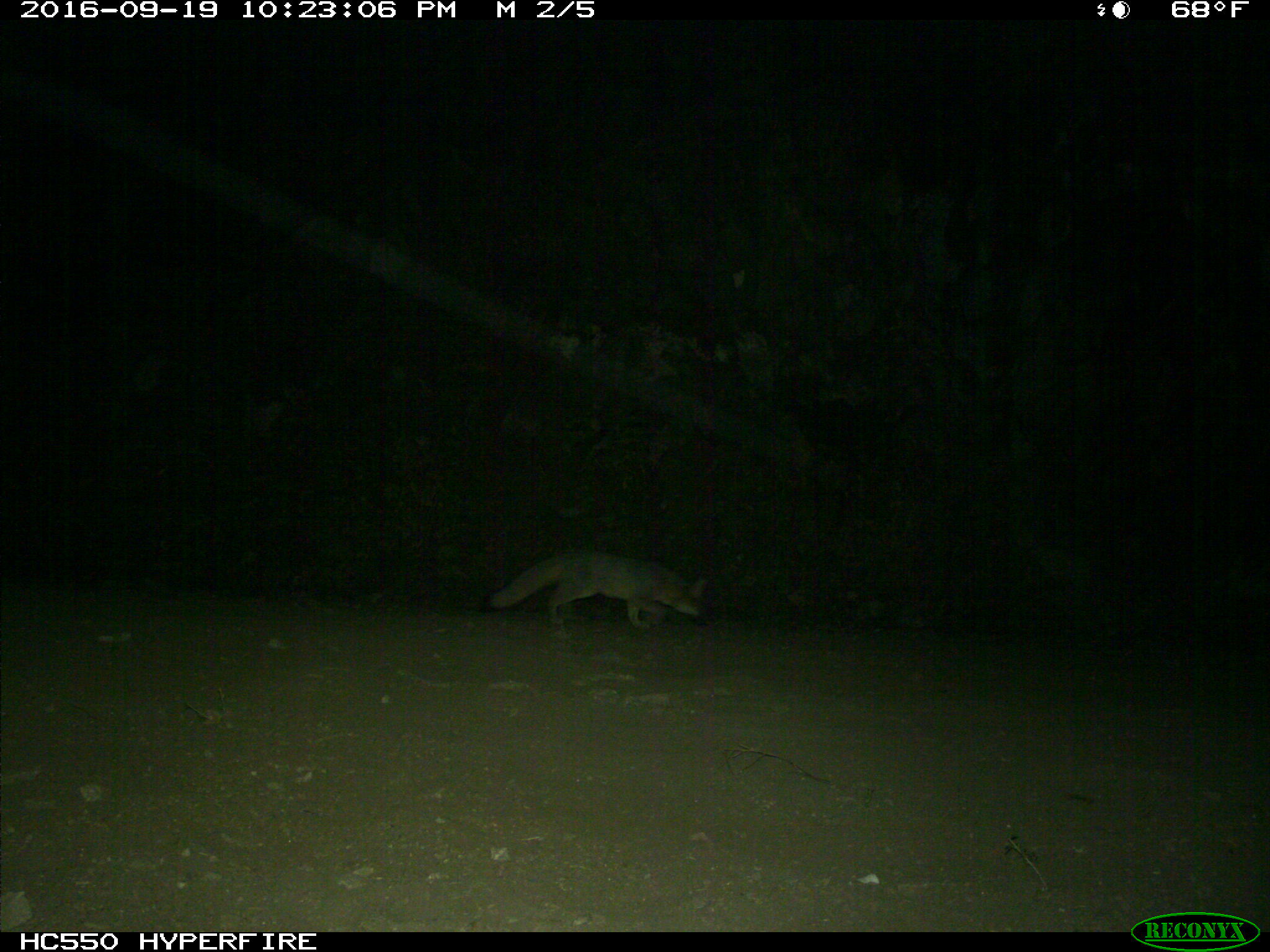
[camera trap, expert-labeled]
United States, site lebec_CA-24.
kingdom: Animalia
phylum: Chordata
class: Mammalia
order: Carnivora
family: Canidae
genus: Urocyon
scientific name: Urocyon cinereoargenteus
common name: gray fox